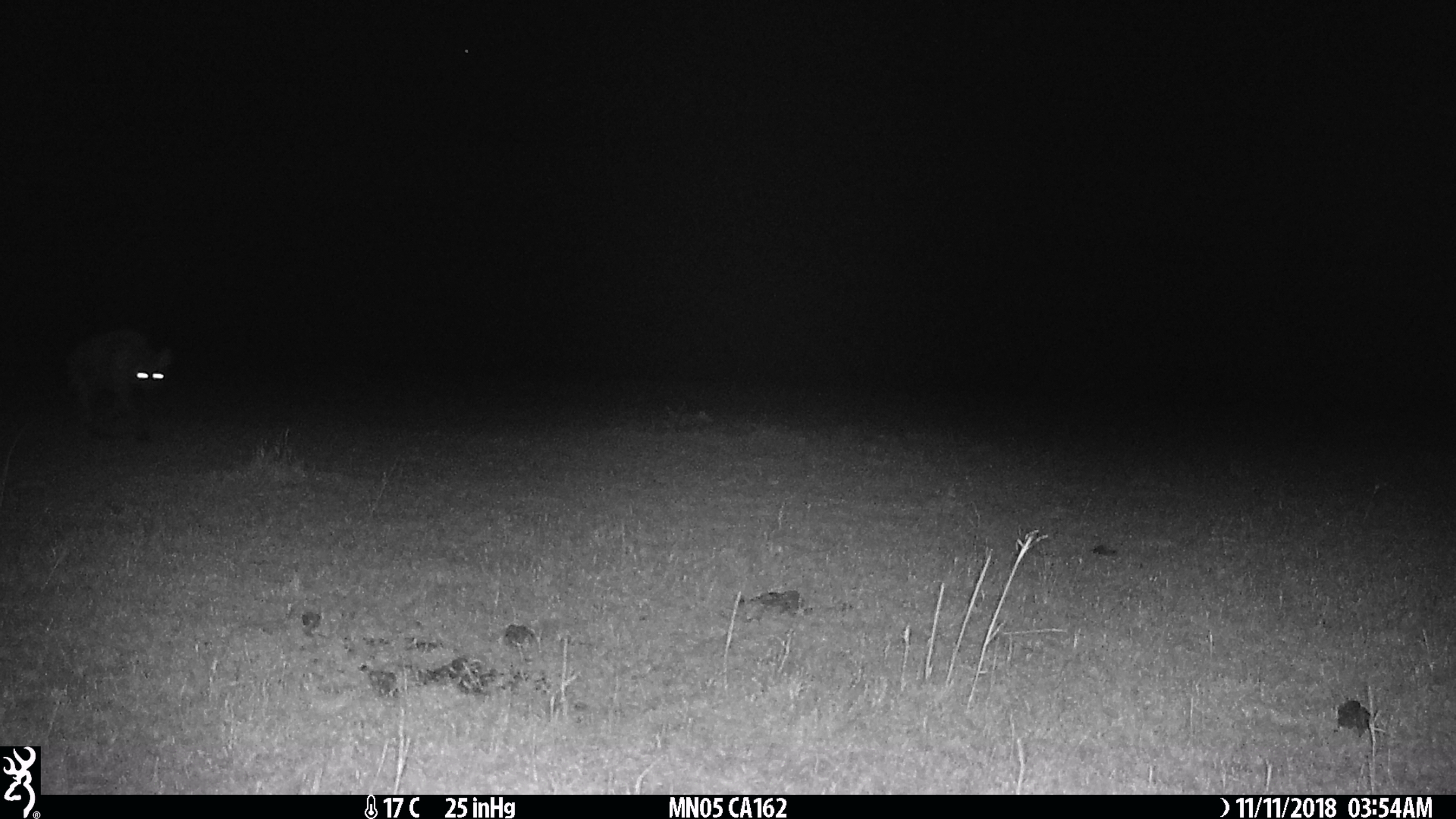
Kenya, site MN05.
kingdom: Animalia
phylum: Chordata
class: Mammalia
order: Carnivora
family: Hyaenidae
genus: Crocuta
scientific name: Crocuta crocuta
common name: spotted hyena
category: hyena spotted